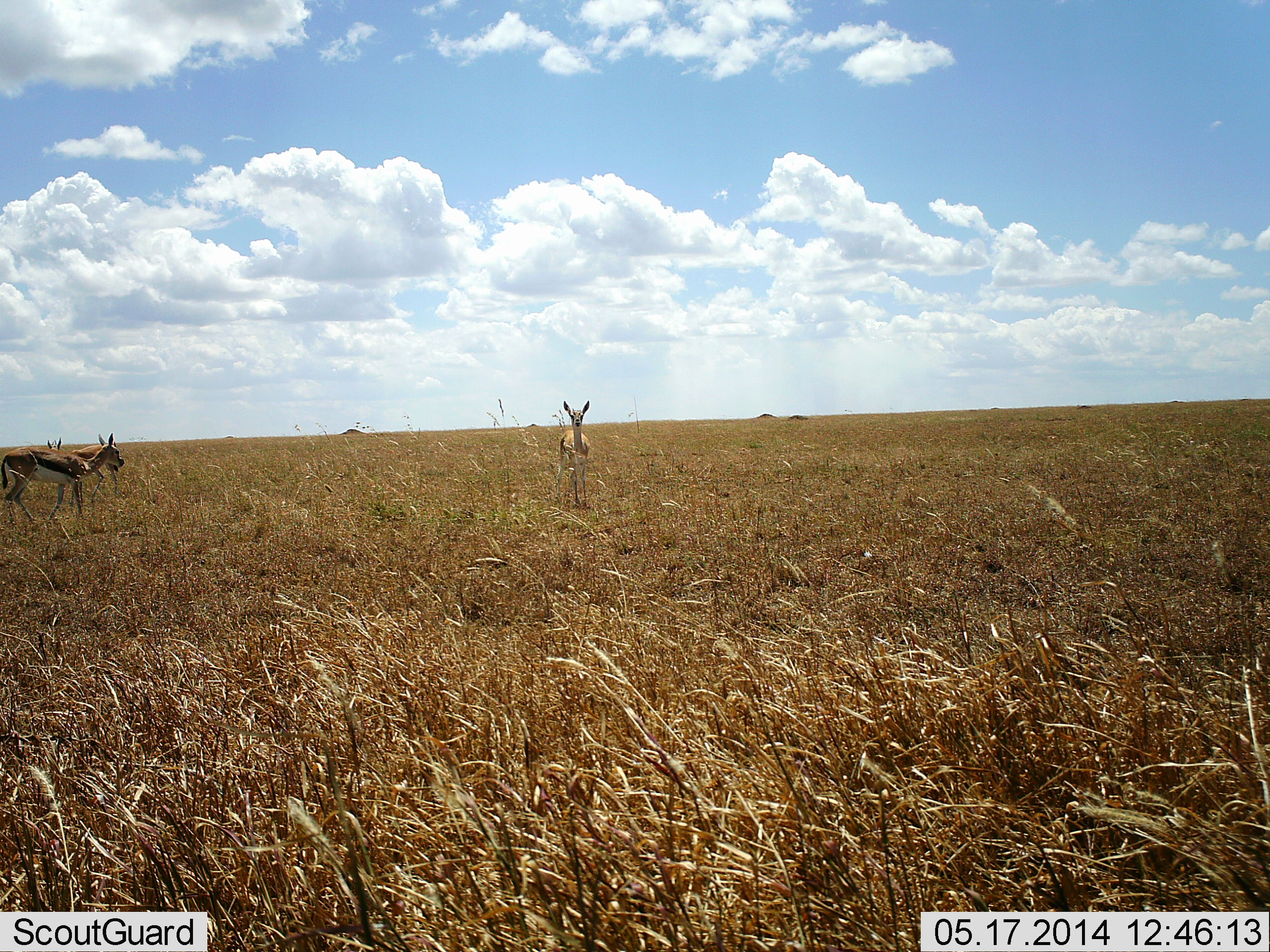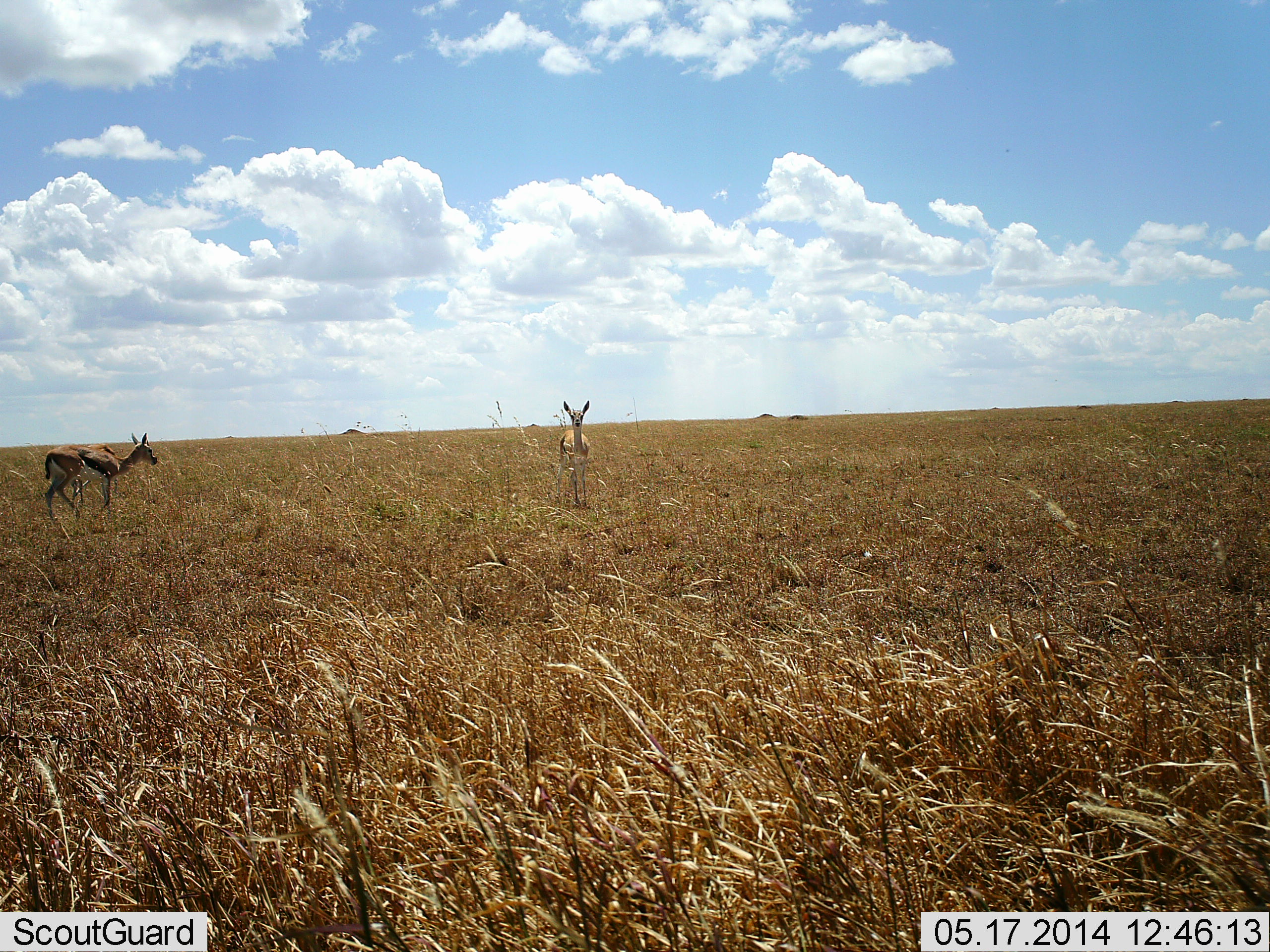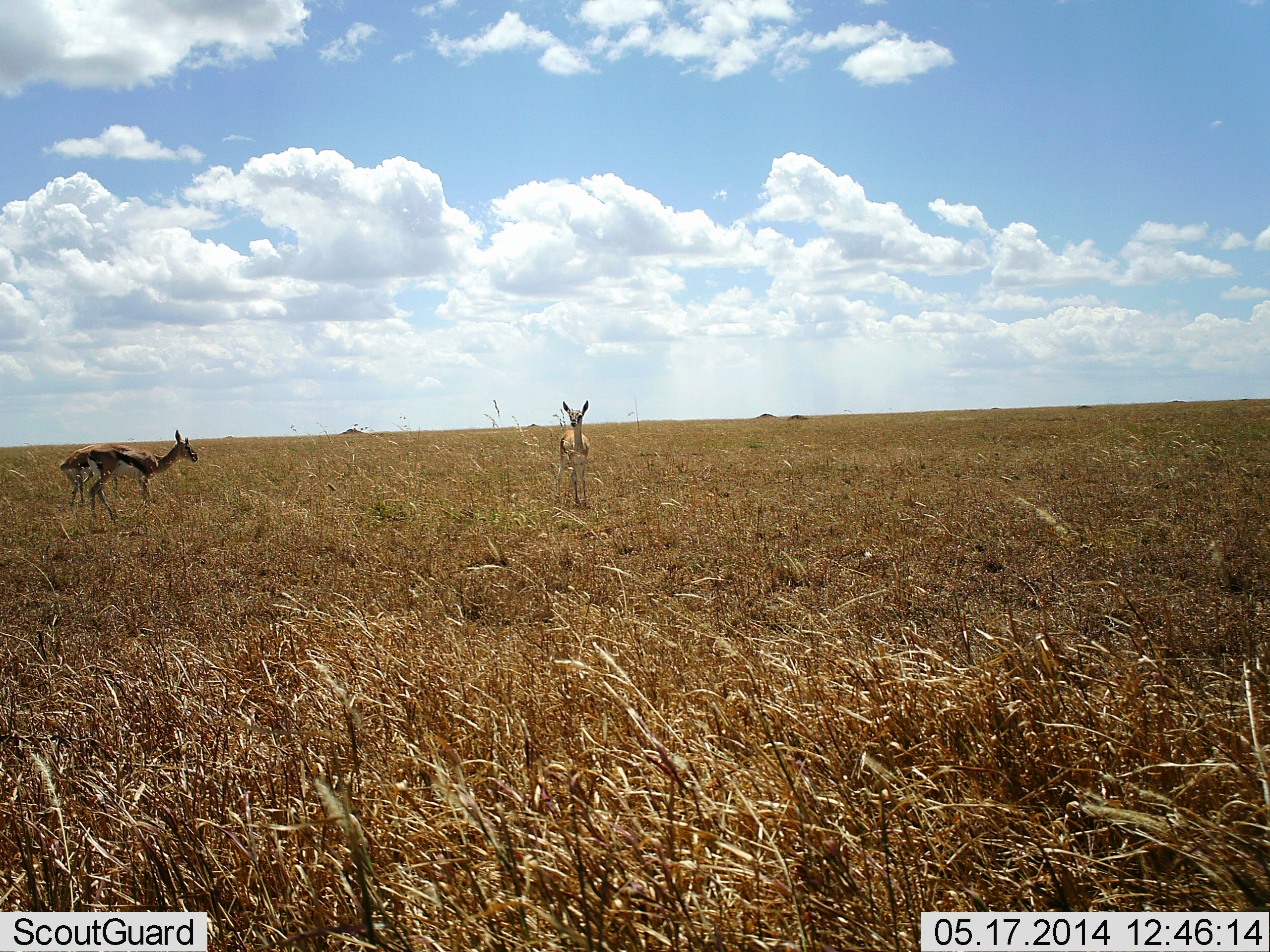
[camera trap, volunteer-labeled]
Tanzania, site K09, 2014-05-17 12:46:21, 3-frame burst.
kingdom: Animalia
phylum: Chordata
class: Mammalia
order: Artiodactyla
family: Bovidae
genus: Eudorcas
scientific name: Eudorcas thomsonii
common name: thomson's gazelle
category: gazellethomsons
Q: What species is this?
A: Gazellethomsons (thomson's gazelle) (Eudorcas thomsonii).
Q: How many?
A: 3.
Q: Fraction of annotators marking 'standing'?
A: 87%.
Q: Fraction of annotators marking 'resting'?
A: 3%.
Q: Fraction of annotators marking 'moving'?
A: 74%.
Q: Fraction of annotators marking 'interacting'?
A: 3%.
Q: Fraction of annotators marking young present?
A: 5%.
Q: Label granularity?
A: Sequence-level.